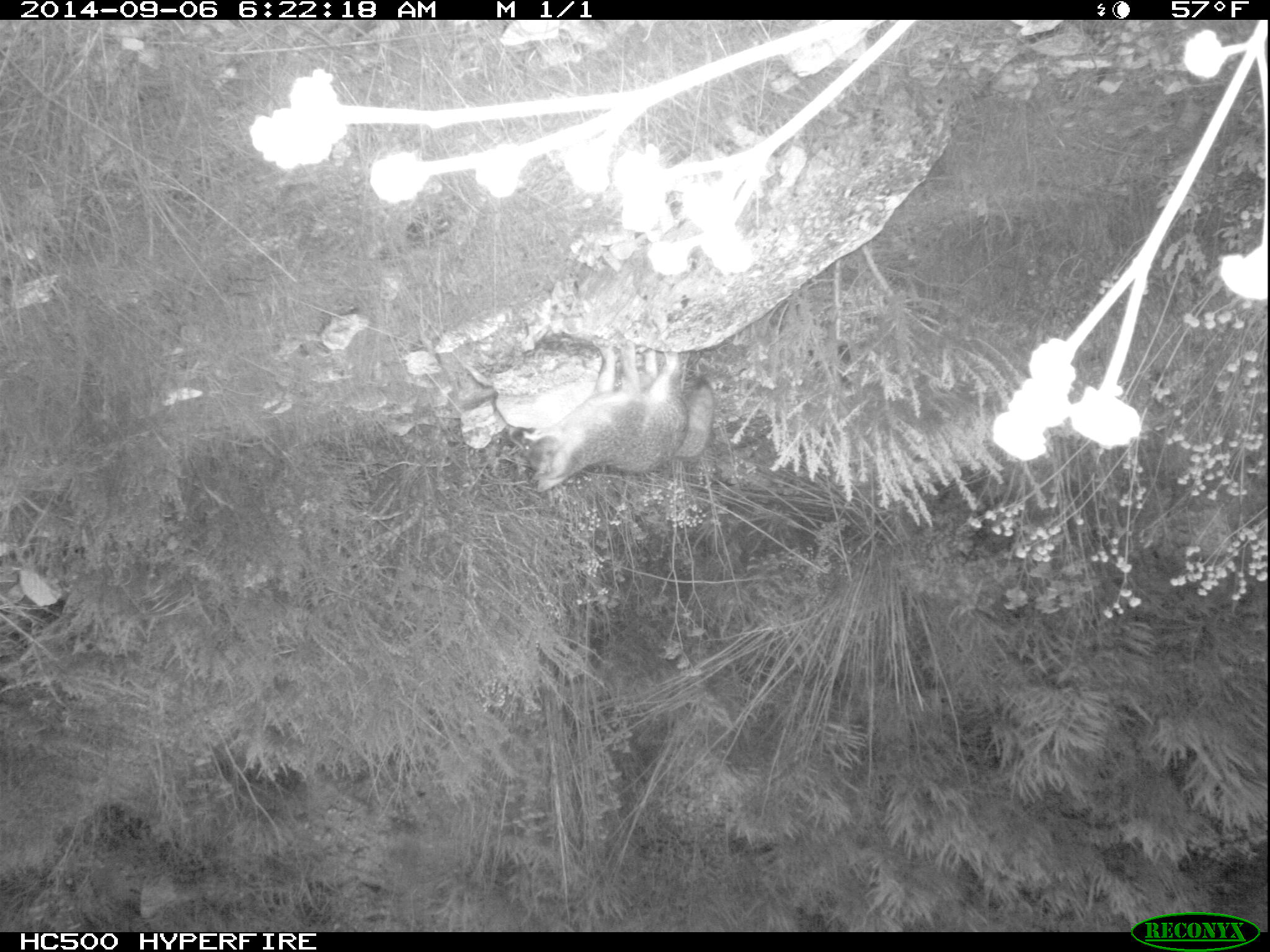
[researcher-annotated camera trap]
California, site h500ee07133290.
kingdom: Animalia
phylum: Chordata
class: Mammalia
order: Carnivora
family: Canidae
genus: Urocyon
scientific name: Urocyon littoralis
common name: island fox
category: fox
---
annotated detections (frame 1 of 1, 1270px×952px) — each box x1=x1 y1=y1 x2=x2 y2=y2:
fox: x1=507 y1=337 x2=714 y2=491